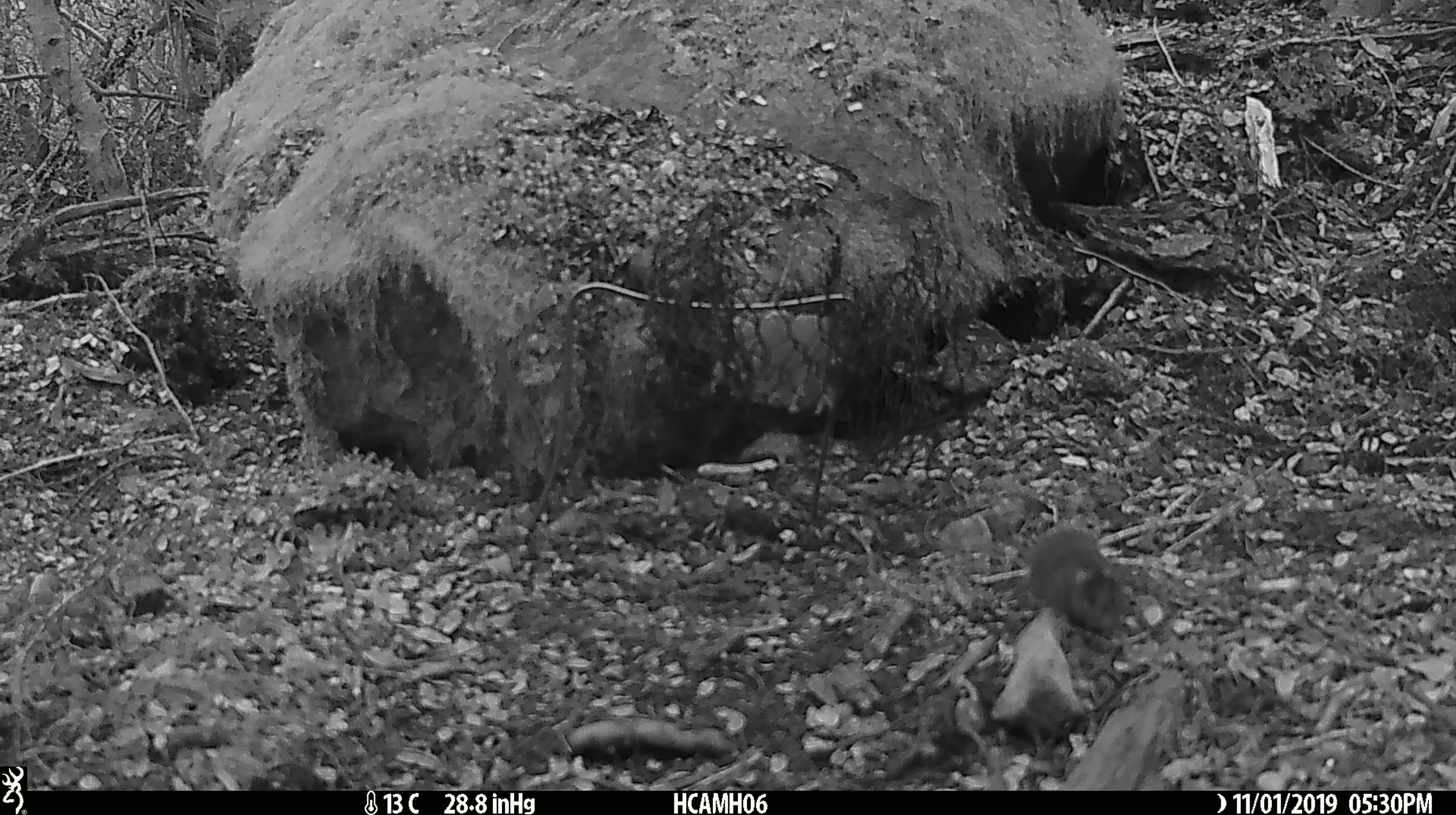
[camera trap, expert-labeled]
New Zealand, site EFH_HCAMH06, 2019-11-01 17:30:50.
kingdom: Animalia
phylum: Chordata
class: Mammalia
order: Rodentia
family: Muridae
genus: Mus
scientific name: Mus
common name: mouse